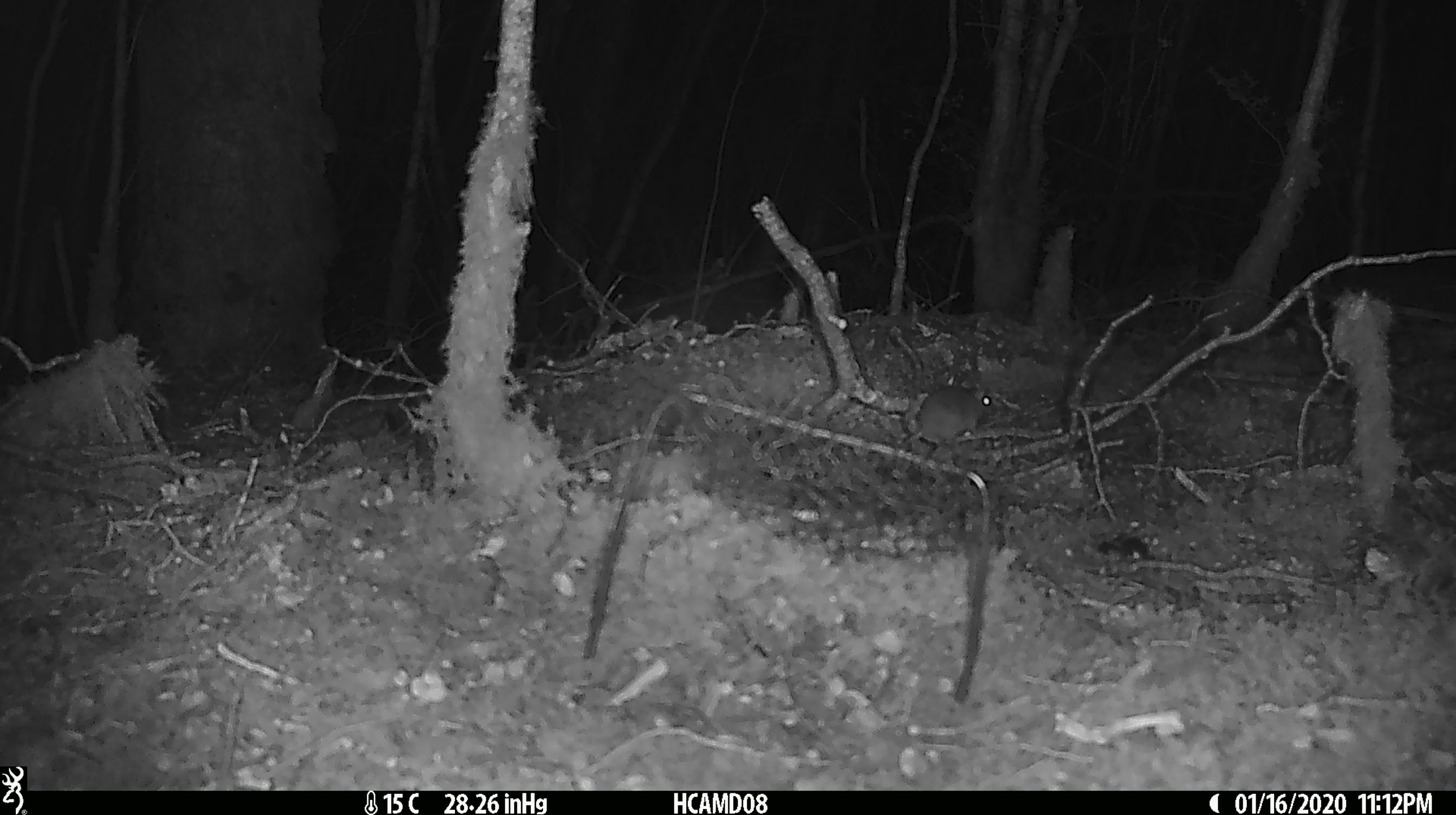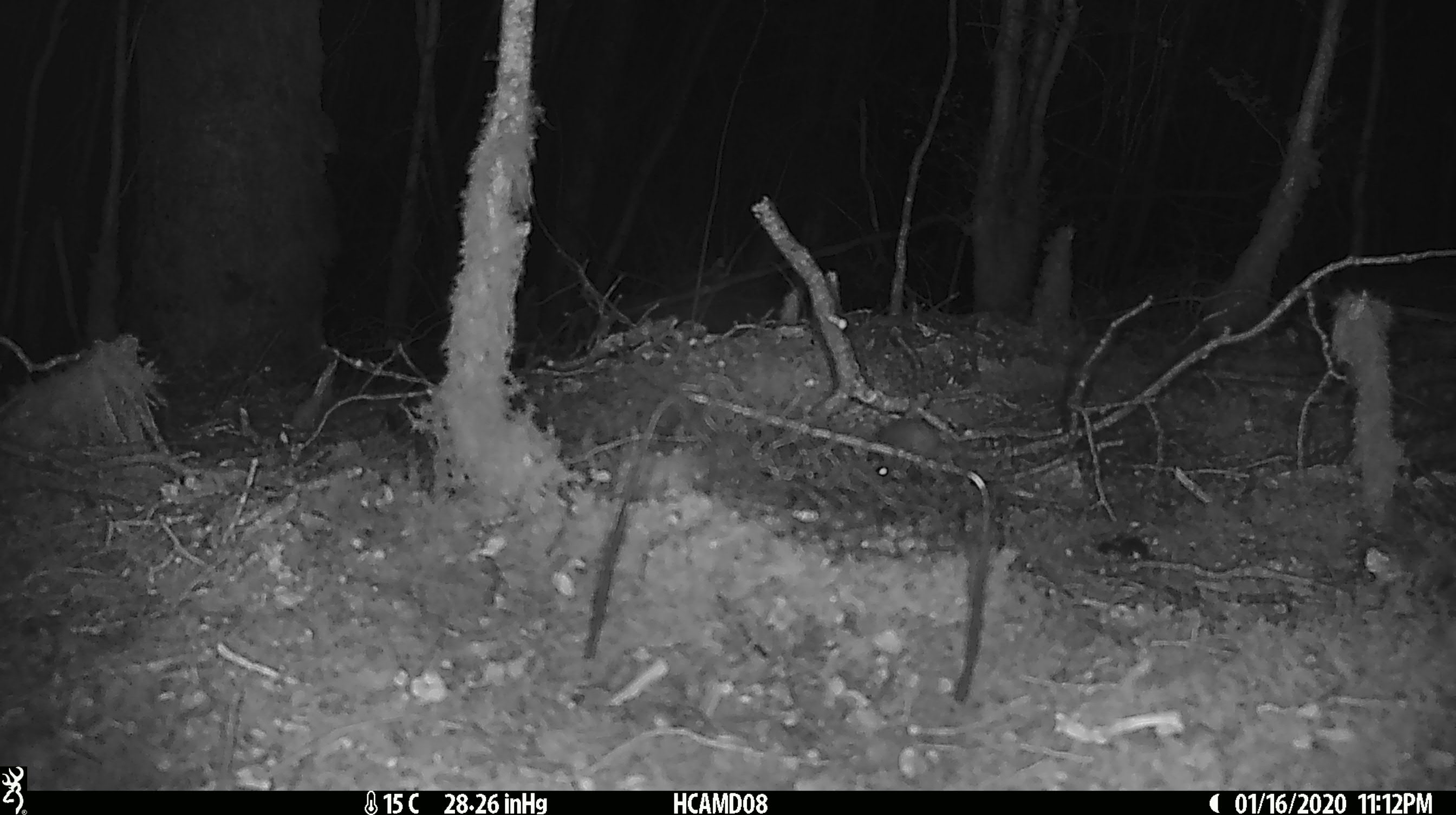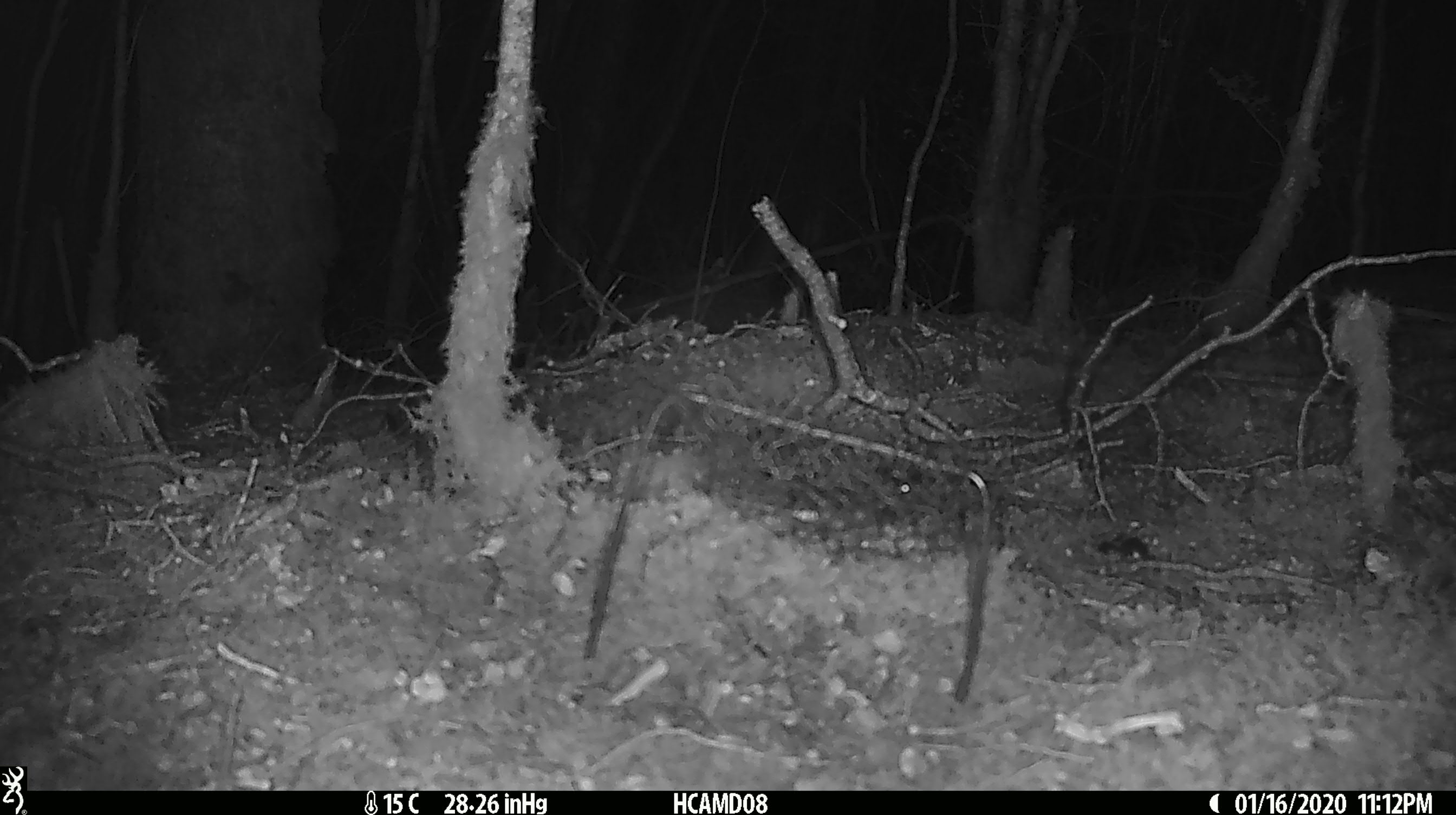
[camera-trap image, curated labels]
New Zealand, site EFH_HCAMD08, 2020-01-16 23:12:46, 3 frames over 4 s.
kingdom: Animalia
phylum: Chordata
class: Mammalia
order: Rodentia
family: Muridae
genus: Mus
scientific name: Mus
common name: mouse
Mouse (Mus).